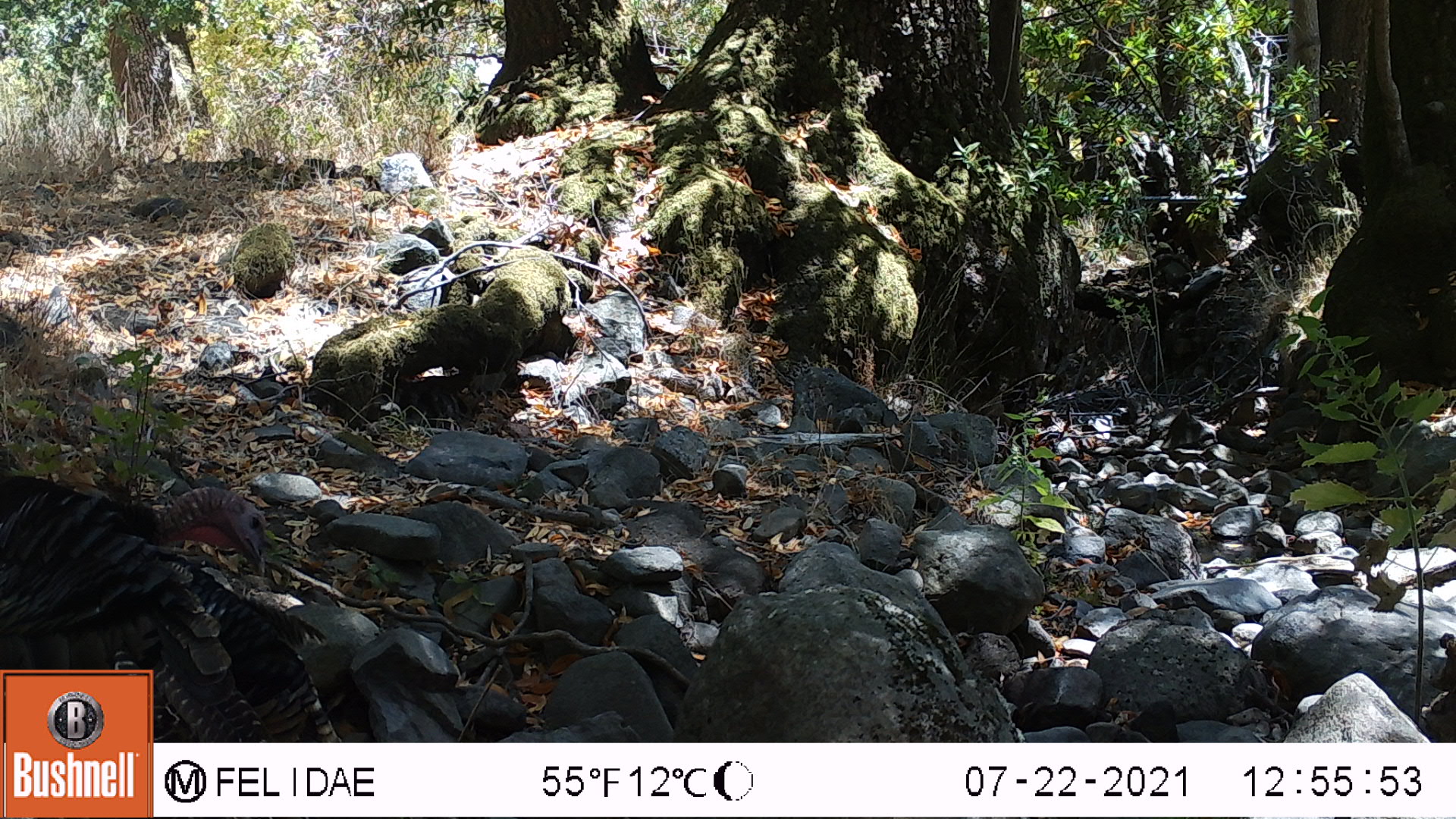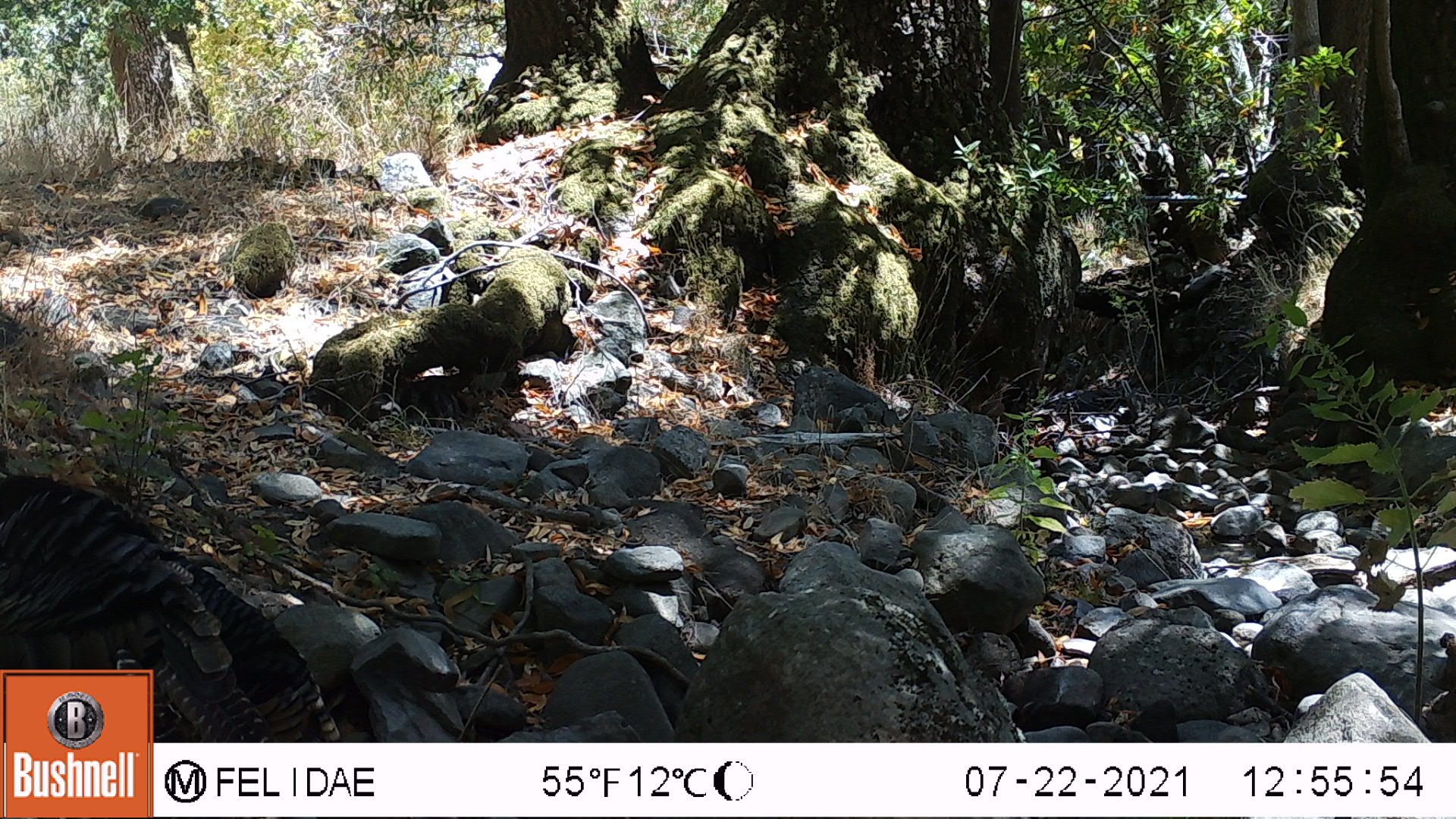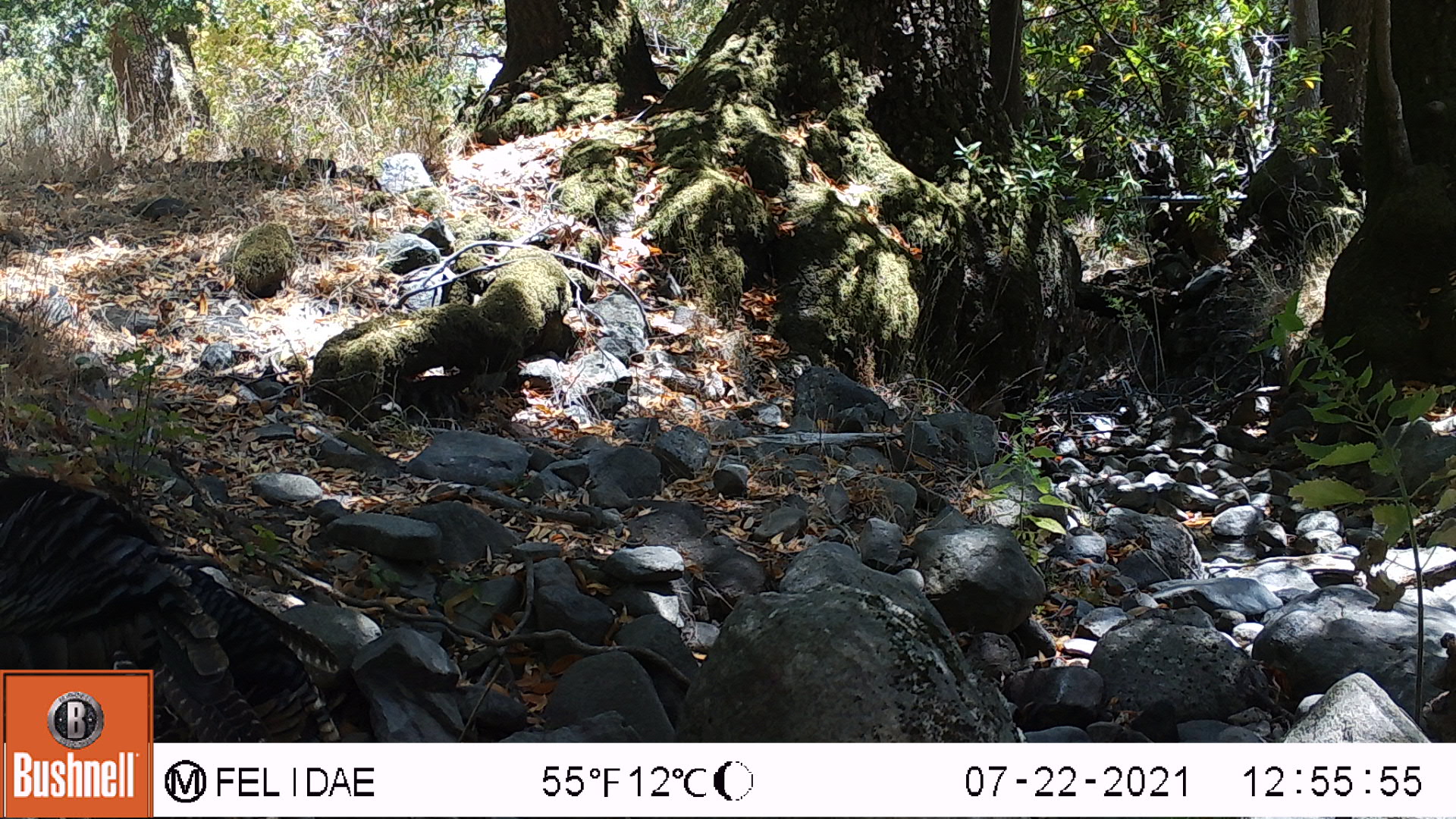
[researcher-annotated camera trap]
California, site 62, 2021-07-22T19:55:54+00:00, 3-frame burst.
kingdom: Animalia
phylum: Chordata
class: Aves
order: Galliformes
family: Phasianidae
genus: Meleagris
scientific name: Meleagris gallopavo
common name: turkey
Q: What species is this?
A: Turkey (Meleagris gallopavo).